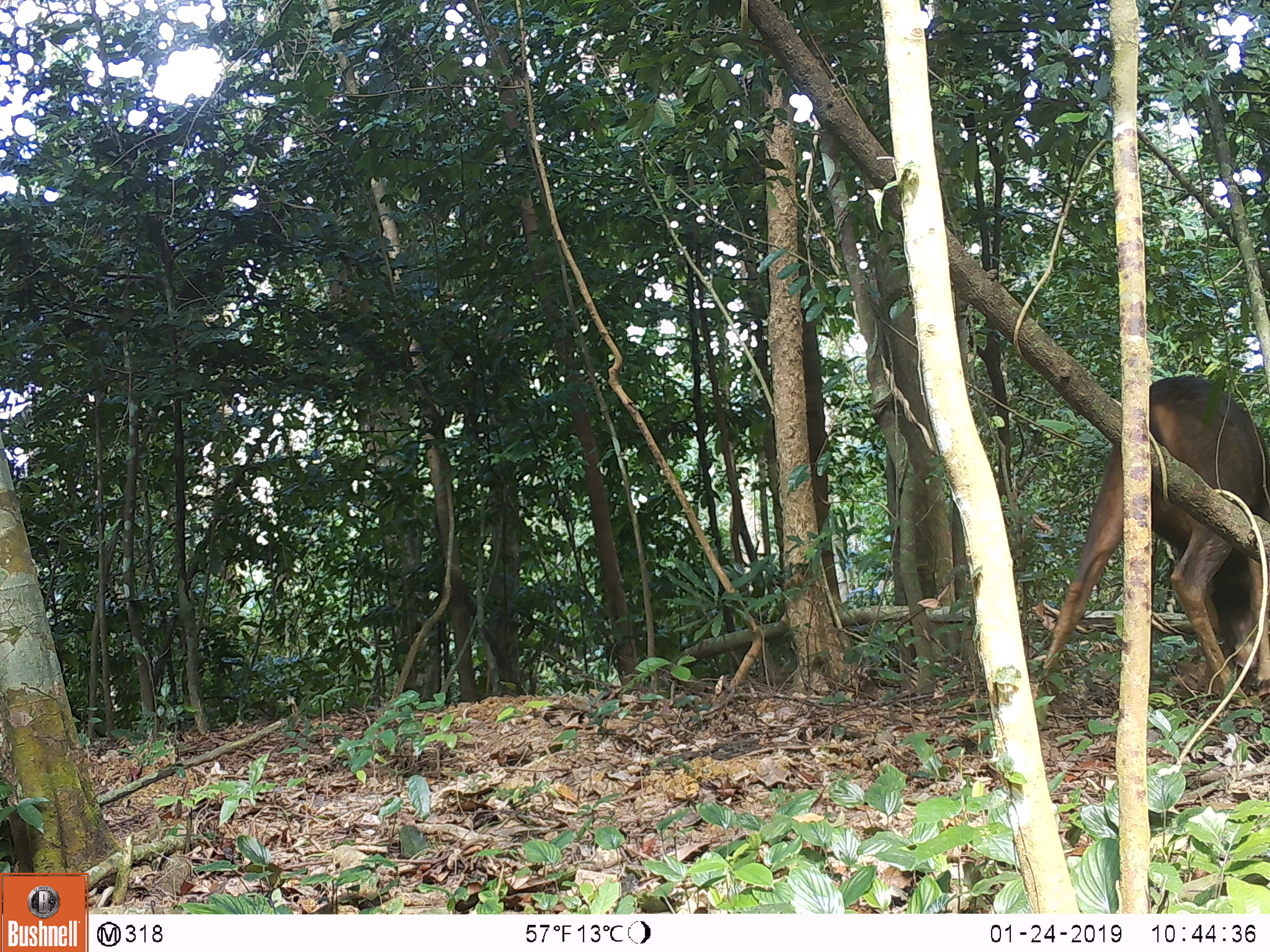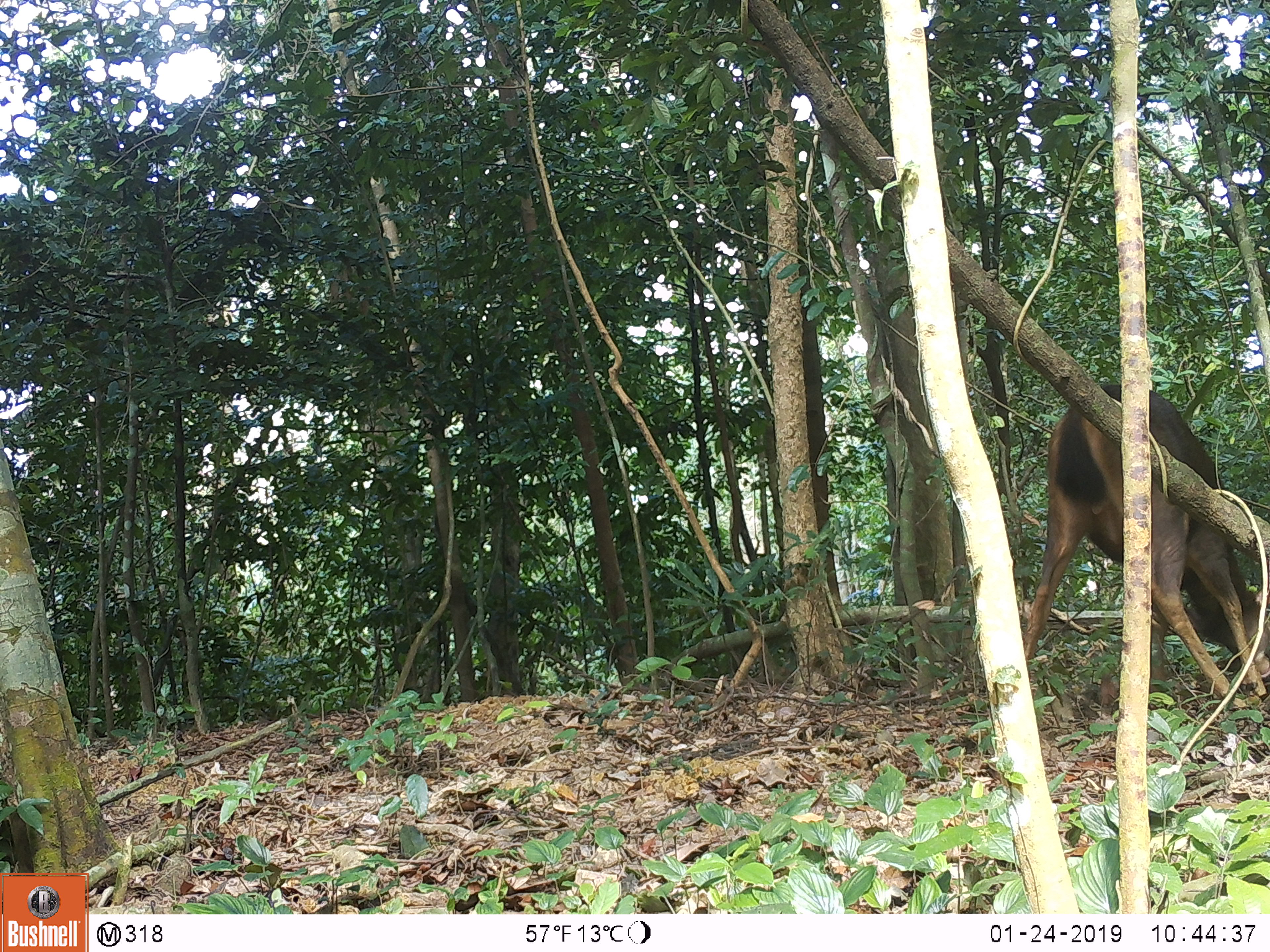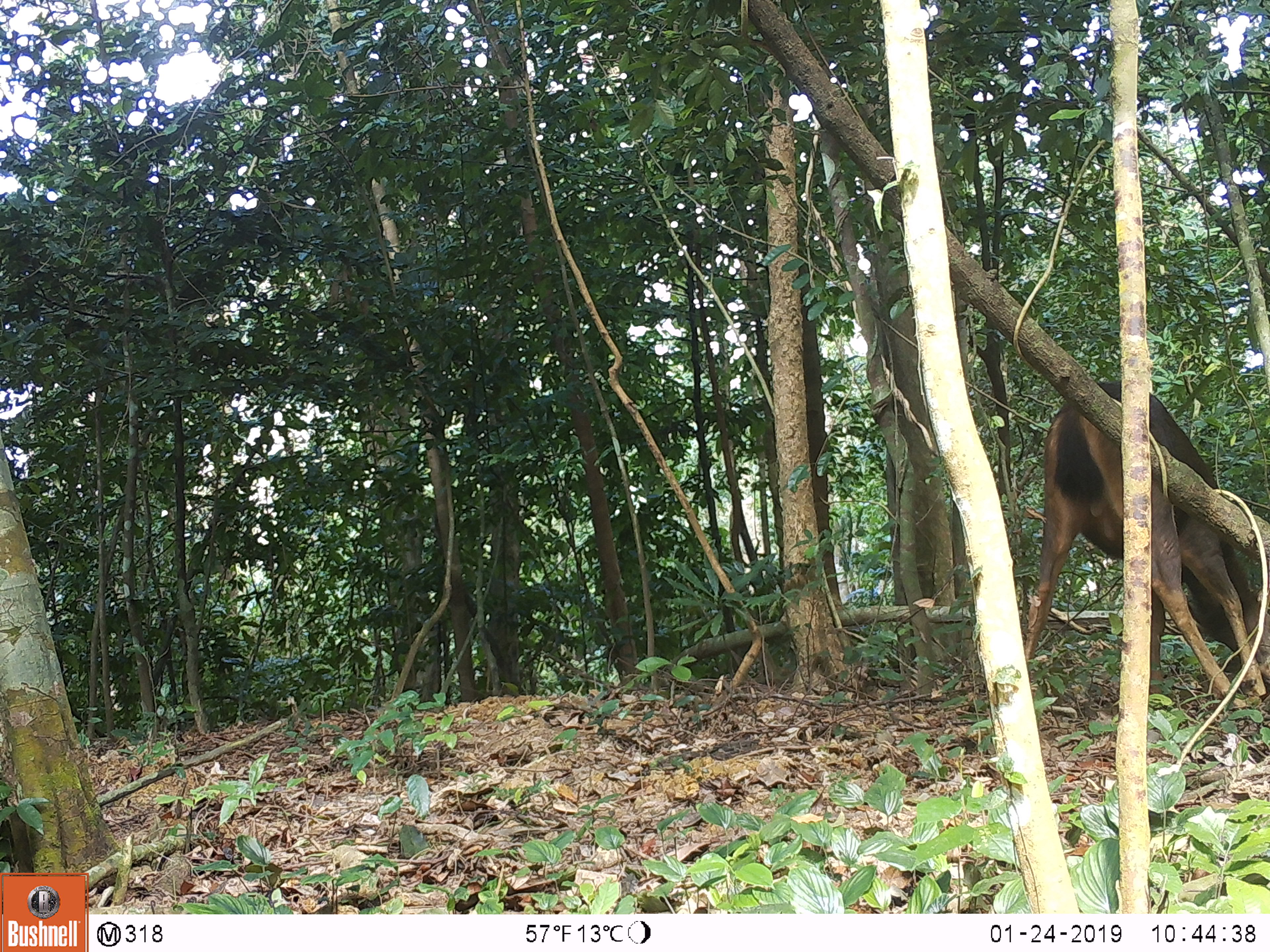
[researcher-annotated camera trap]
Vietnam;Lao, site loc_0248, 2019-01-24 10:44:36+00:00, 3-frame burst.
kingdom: Animalia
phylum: Chordata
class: Mammalia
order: Artiodactyla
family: Cervidae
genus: Rusa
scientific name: Rusa unicolor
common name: sambar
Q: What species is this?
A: Sambar (Rusa unicolor).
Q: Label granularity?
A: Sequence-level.